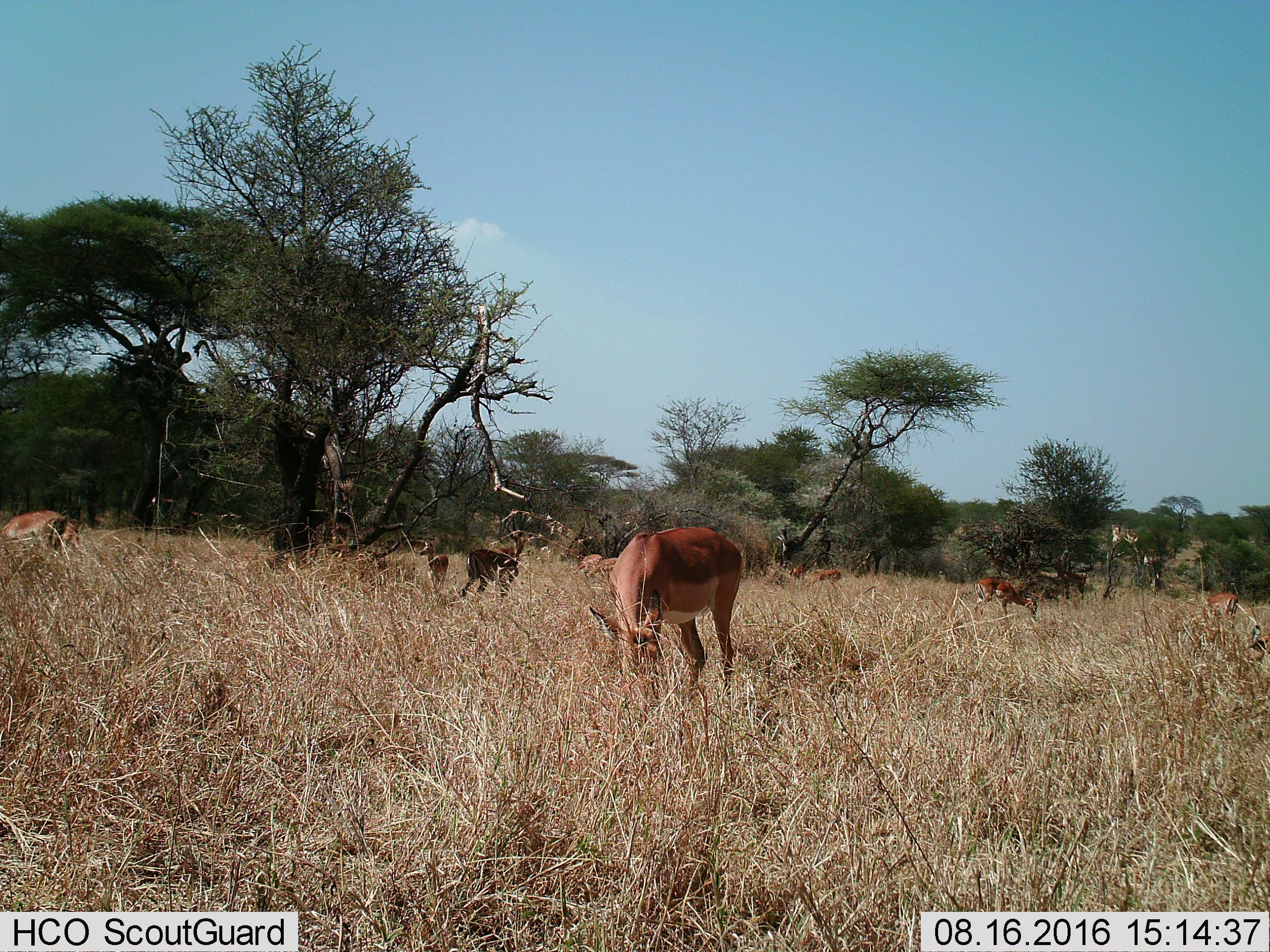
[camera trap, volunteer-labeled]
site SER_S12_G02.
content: unidentified animal